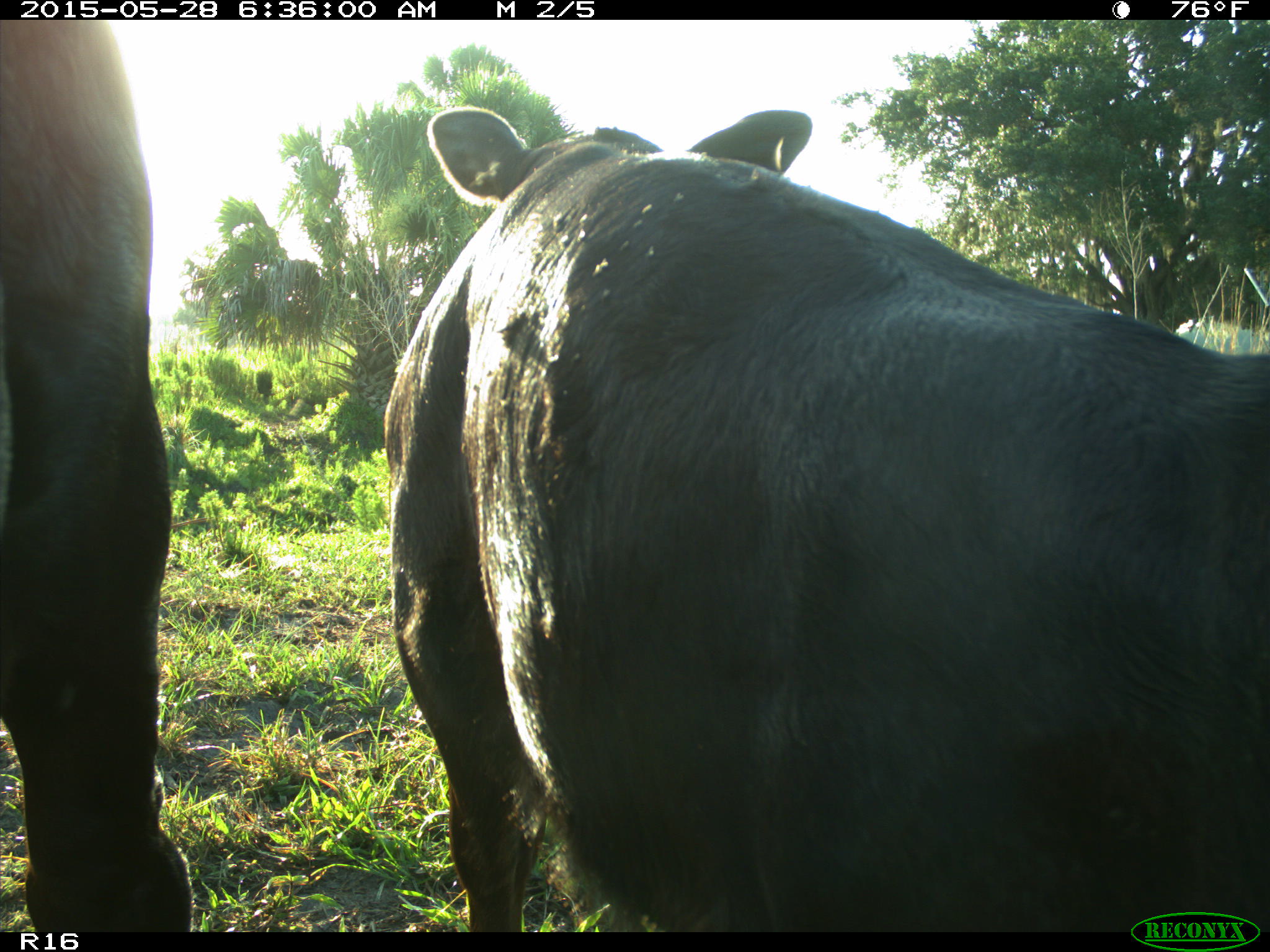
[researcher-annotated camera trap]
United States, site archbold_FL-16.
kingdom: Animalia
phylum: Chordata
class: Mammalia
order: Artiodactyla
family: Bovidae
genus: Bos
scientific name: Bos taurus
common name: domestic cow